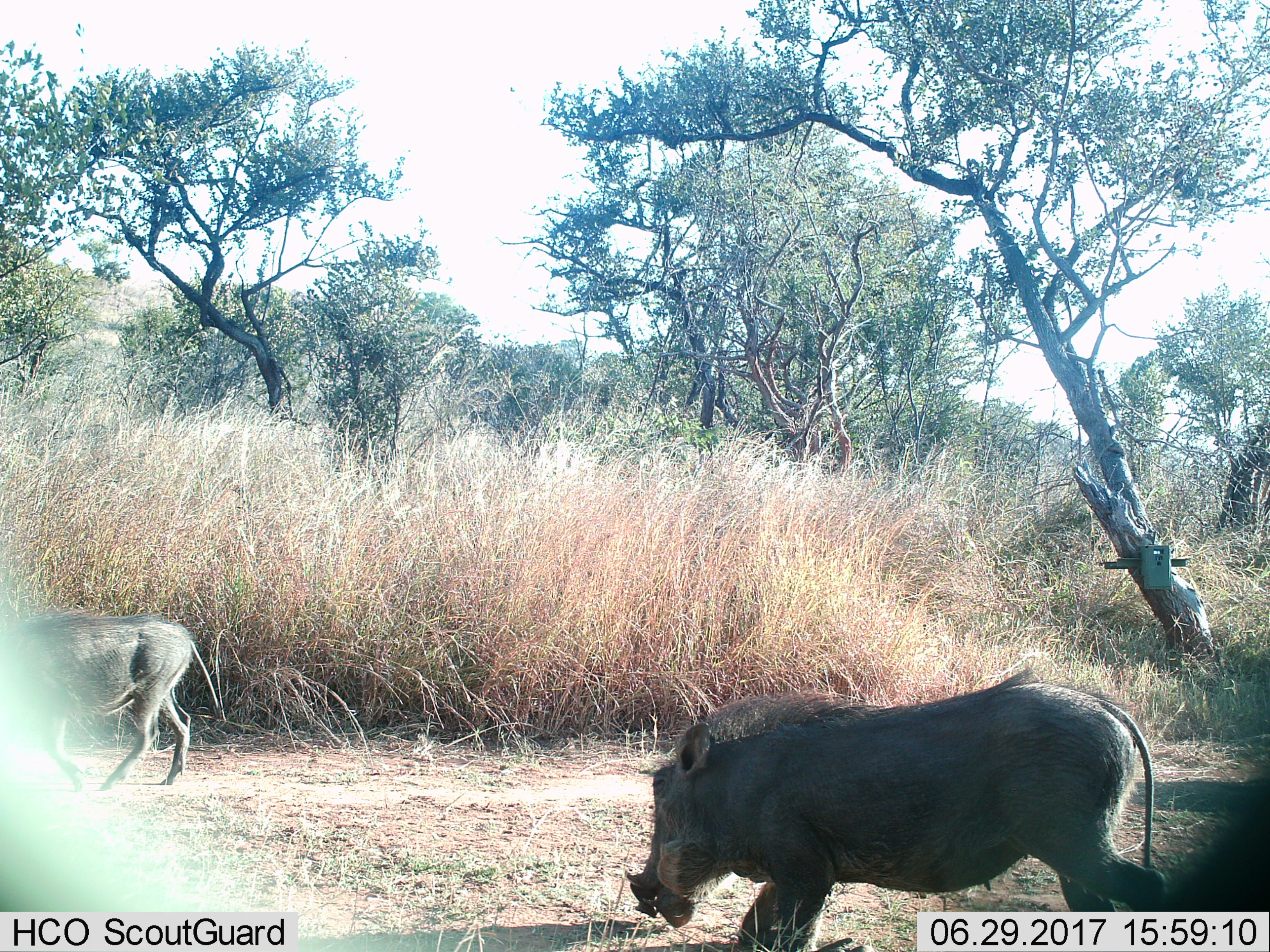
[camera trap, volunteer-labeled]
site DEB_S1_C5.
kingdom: Animalia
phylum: Chordata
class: Mammalia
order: Artiodactyla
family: Suidae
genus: Phacochoerus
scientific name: Phacochoerus africanus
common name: warthog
Warthog (Phacochoerus africanus), count 2. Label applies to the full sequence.